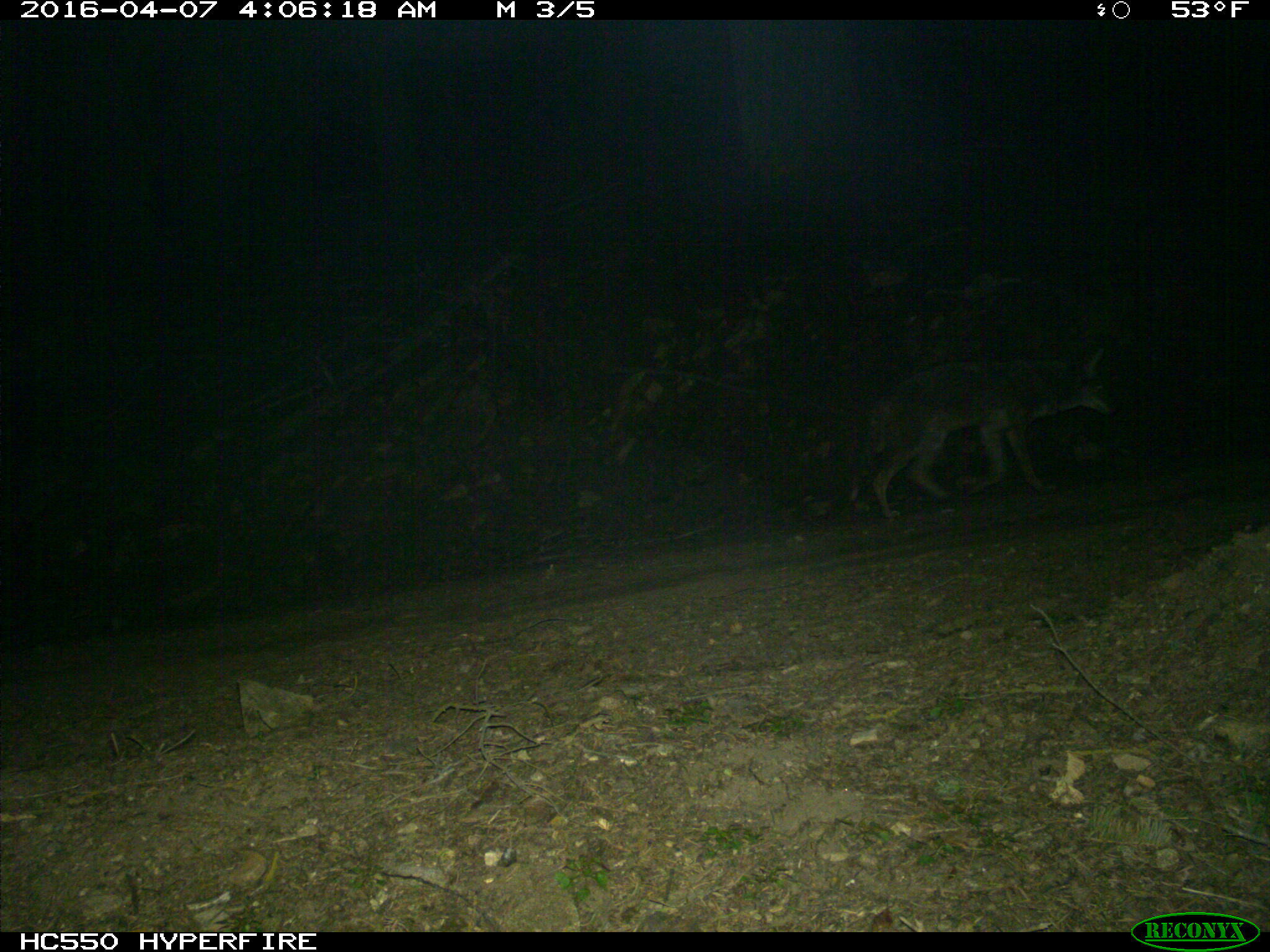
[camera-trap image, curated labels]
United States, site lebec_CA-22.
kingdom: Animalia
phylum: Chordata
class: Mammalia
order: Carnivora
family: Canidae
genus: Canis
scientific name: Canis latrans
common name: coyote